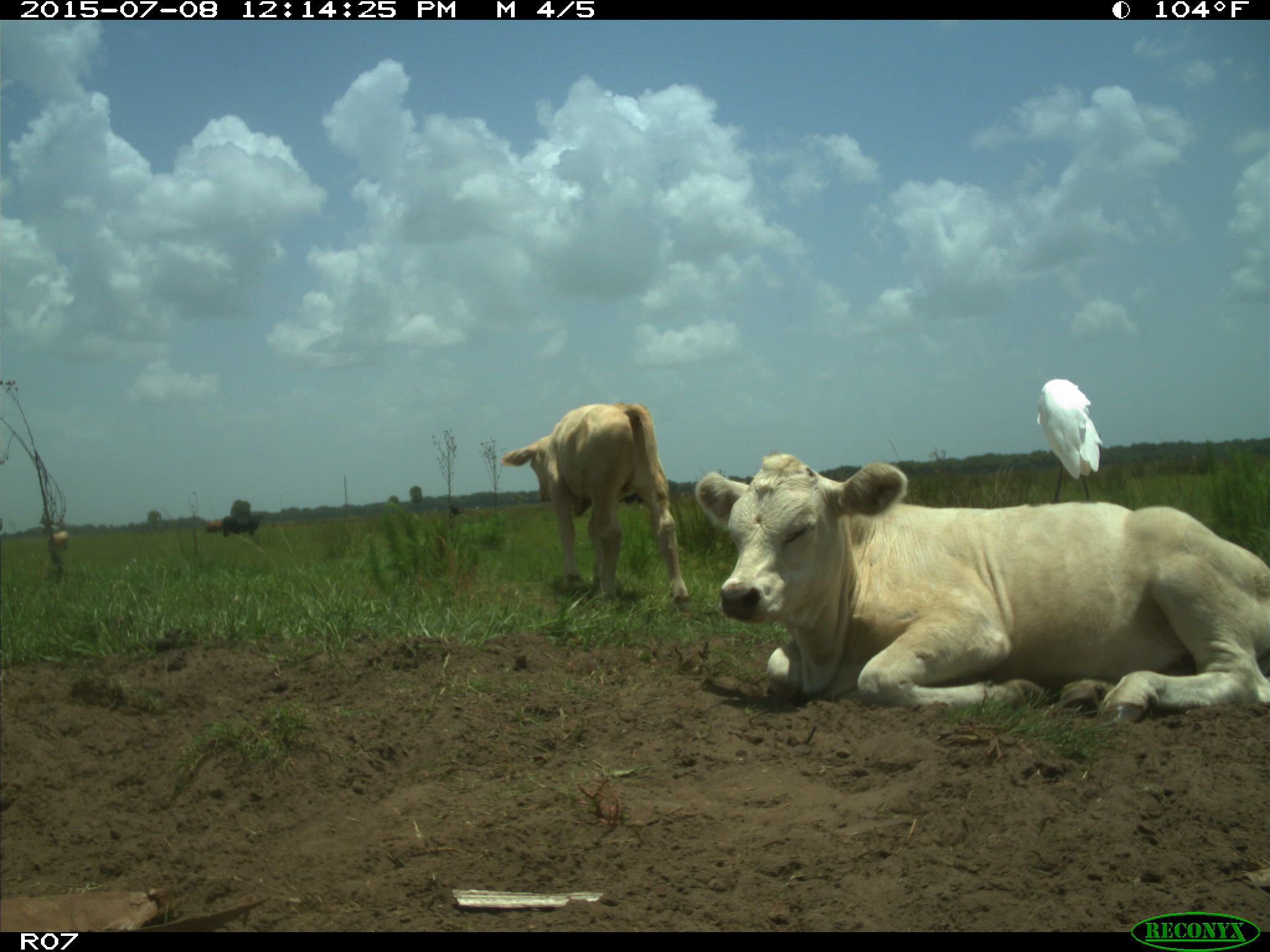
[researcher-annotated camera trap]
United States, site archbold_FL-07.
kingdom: Animalia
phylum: Chordata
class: Mammalia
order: Artiodactyla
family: Bovidae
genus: Bos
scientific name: Bos taurus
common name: domestic cow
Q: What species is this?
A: Bos taurus (domestic cow).